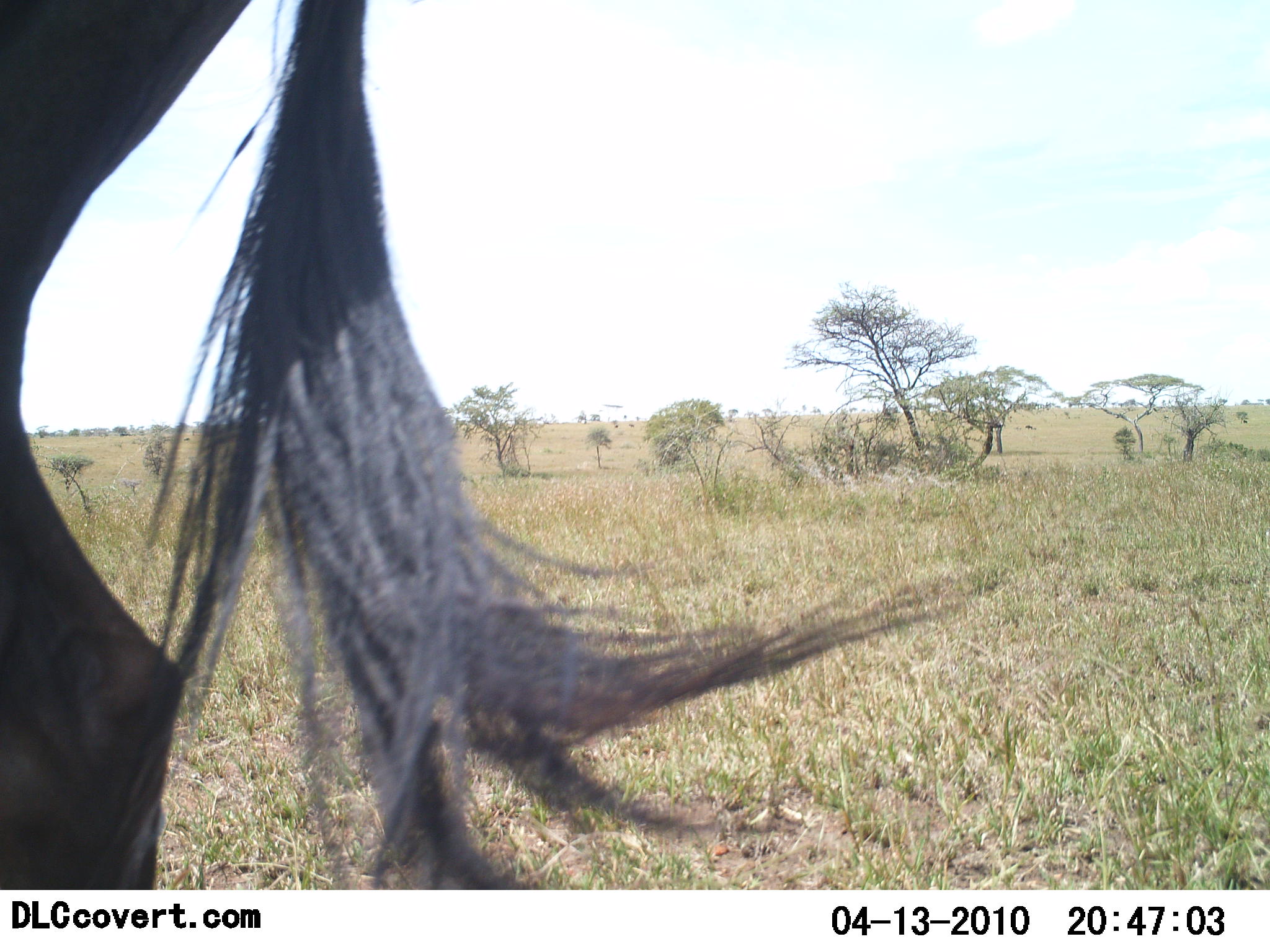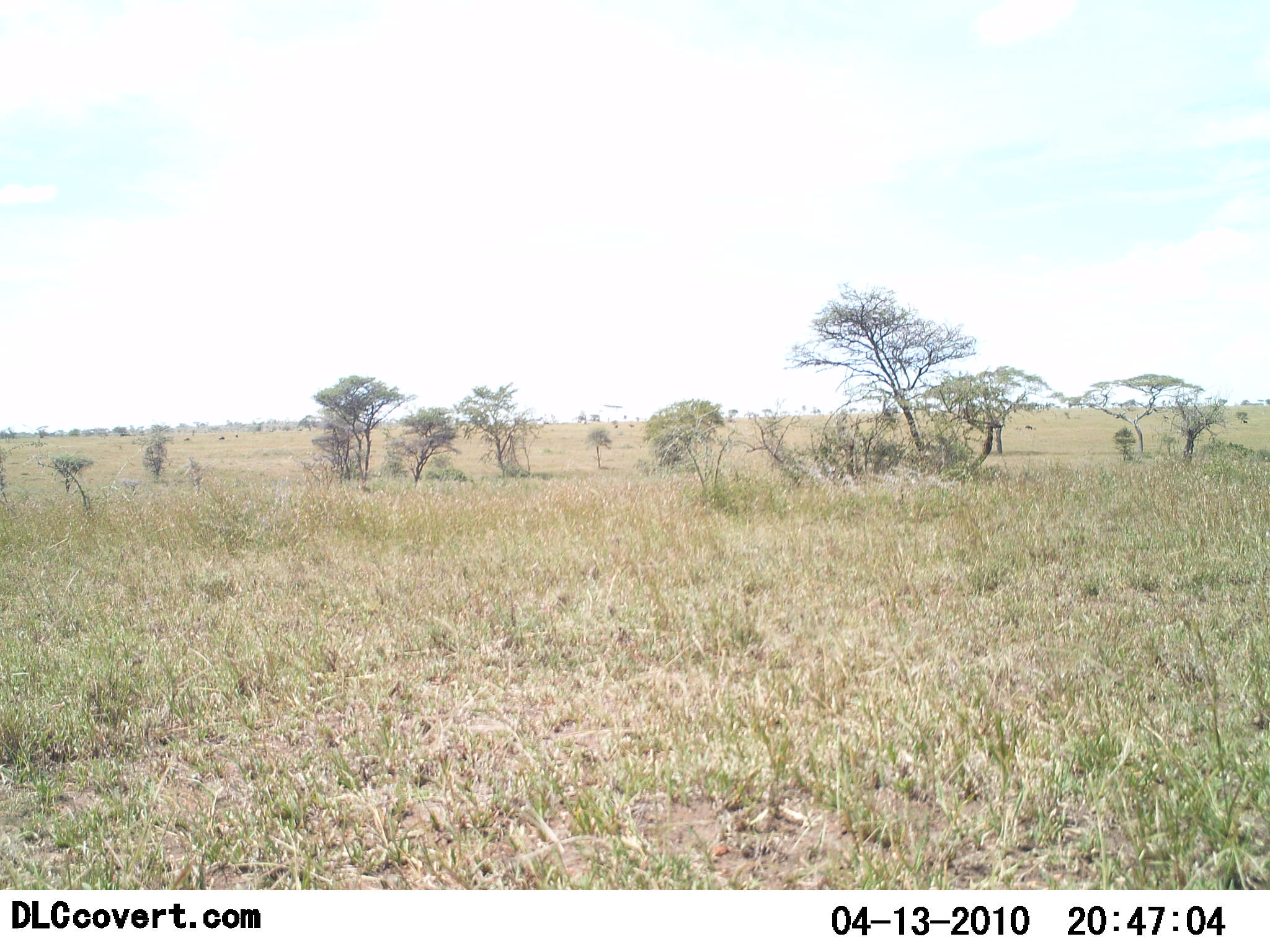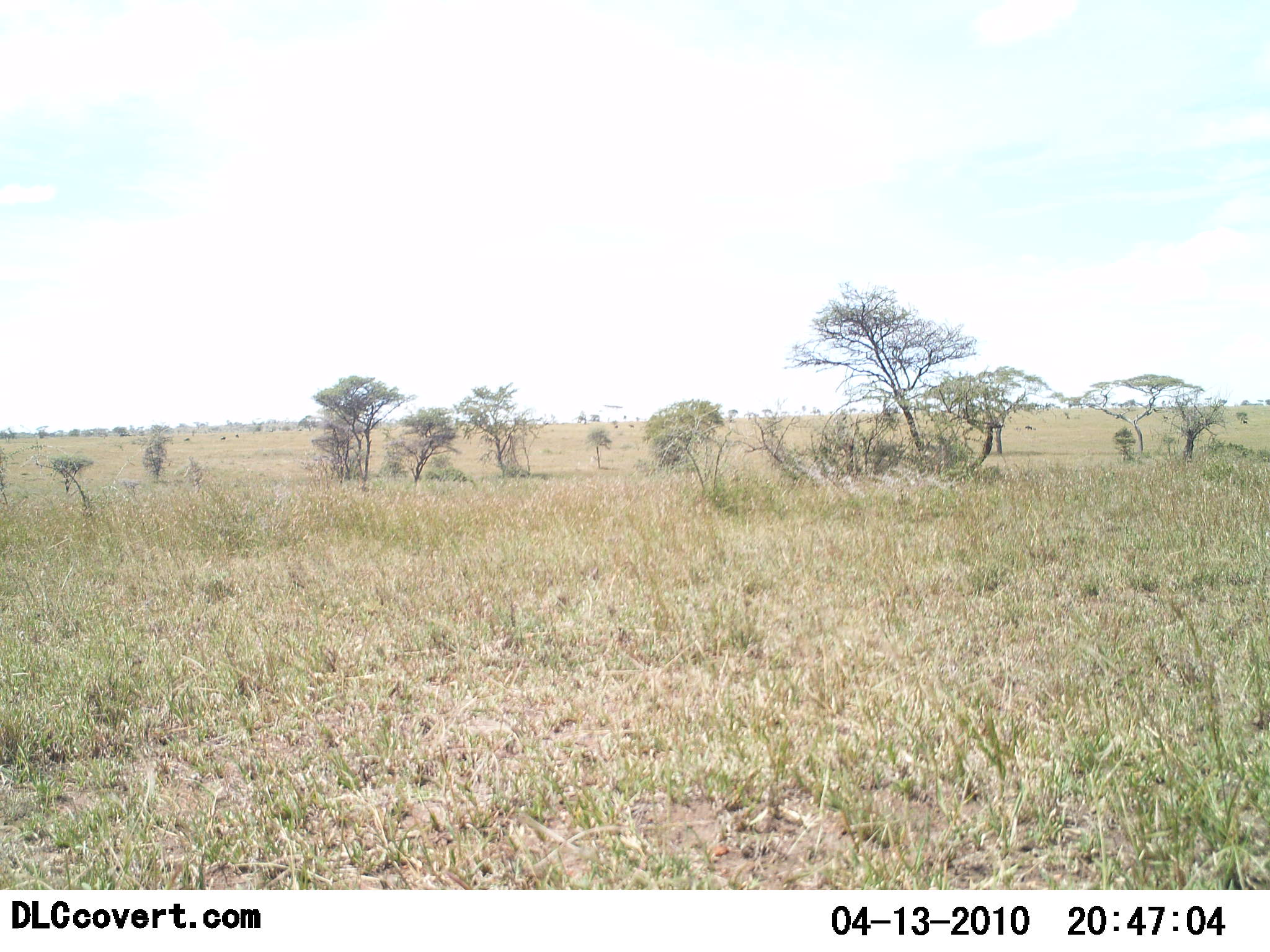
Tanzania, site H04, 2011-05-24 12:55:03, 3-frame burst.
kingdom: Animalia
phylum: Chordata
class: Mammalia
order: Artiodactyla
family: Bovidae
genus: Connochaetes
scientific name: Connochaetes taurinus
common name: blue wildebeest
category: wildebeest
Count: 1.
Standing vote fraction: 0%.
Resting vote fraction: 0%.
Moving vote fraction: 100%.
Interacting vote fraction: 0%.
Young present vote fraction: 0%.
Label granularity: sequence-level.